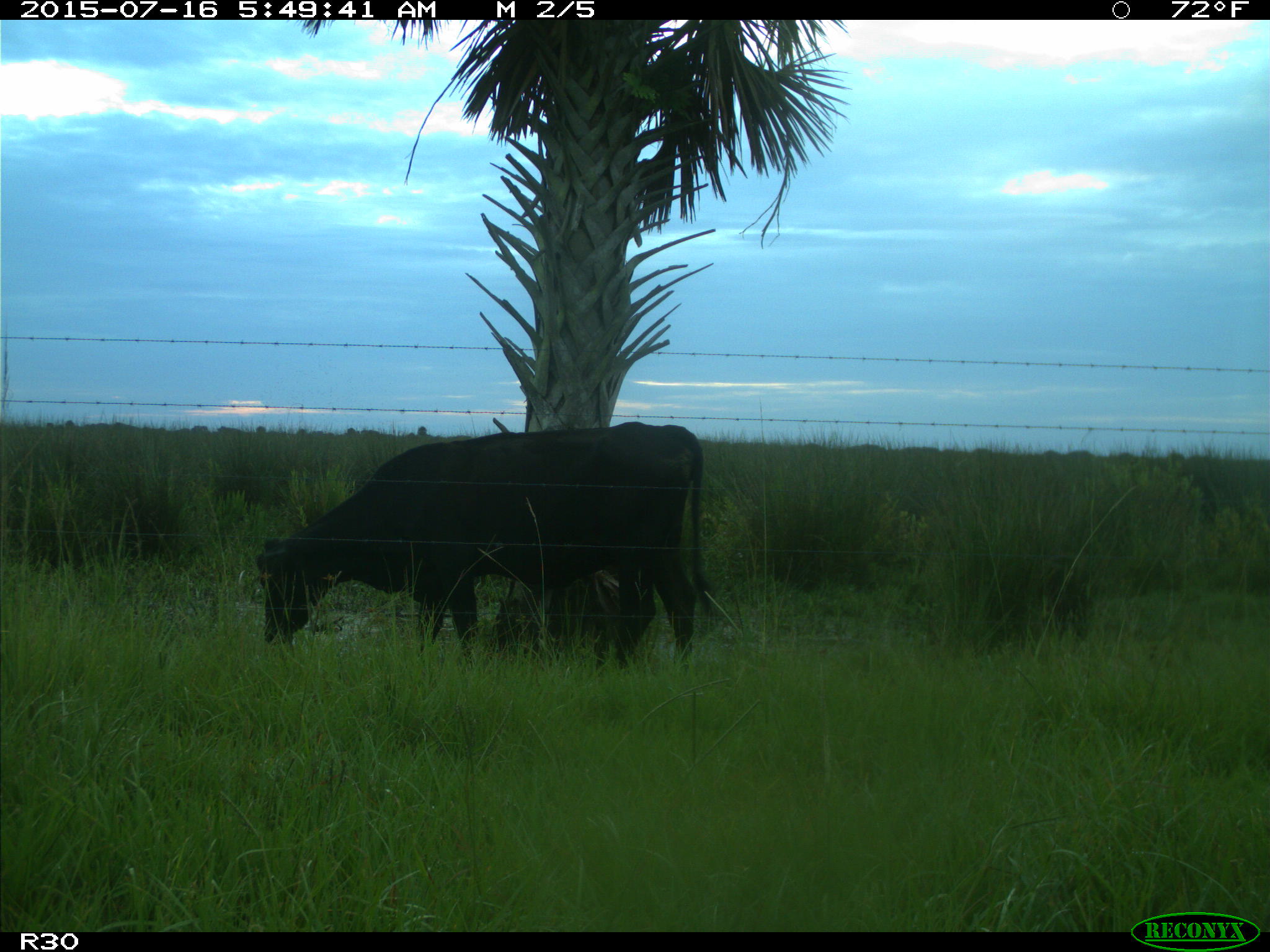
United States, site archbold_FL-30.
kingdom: Animalia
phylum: Chordata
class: Mammalia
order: Artiodactyla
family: Bovidae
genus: Bos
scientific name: Bos taurus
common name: domestic cow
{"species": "Bos taurus (domestic cow)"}